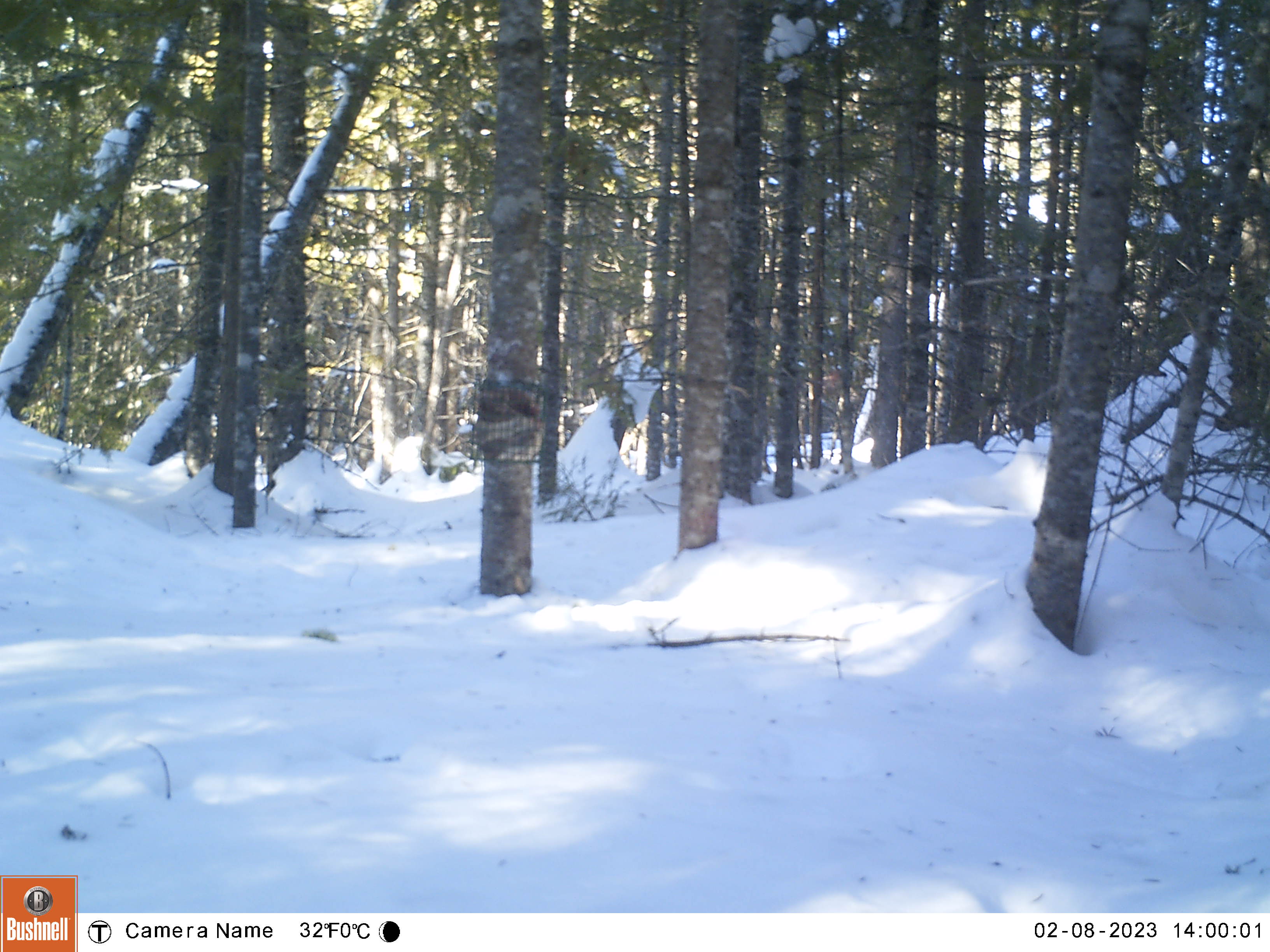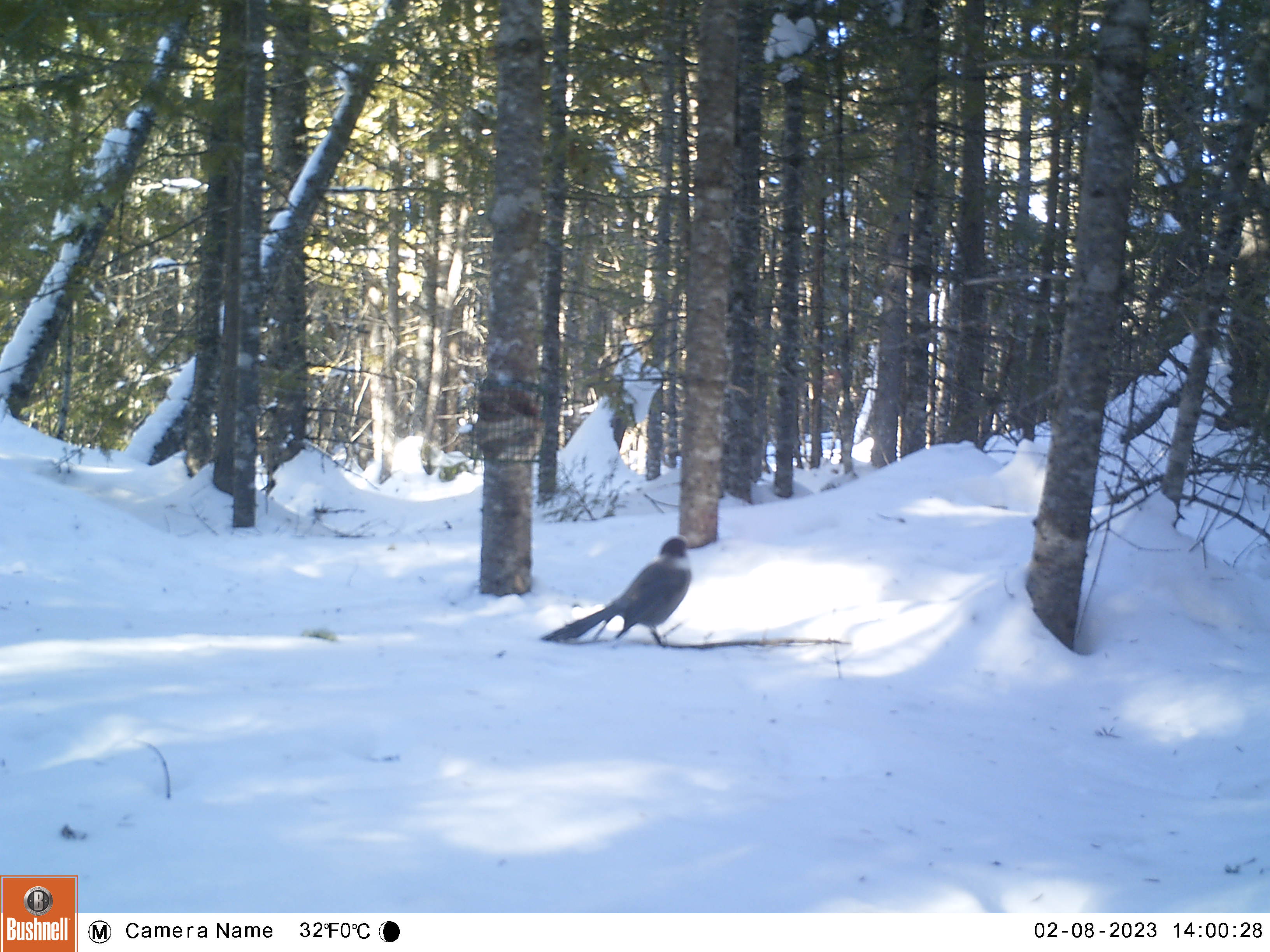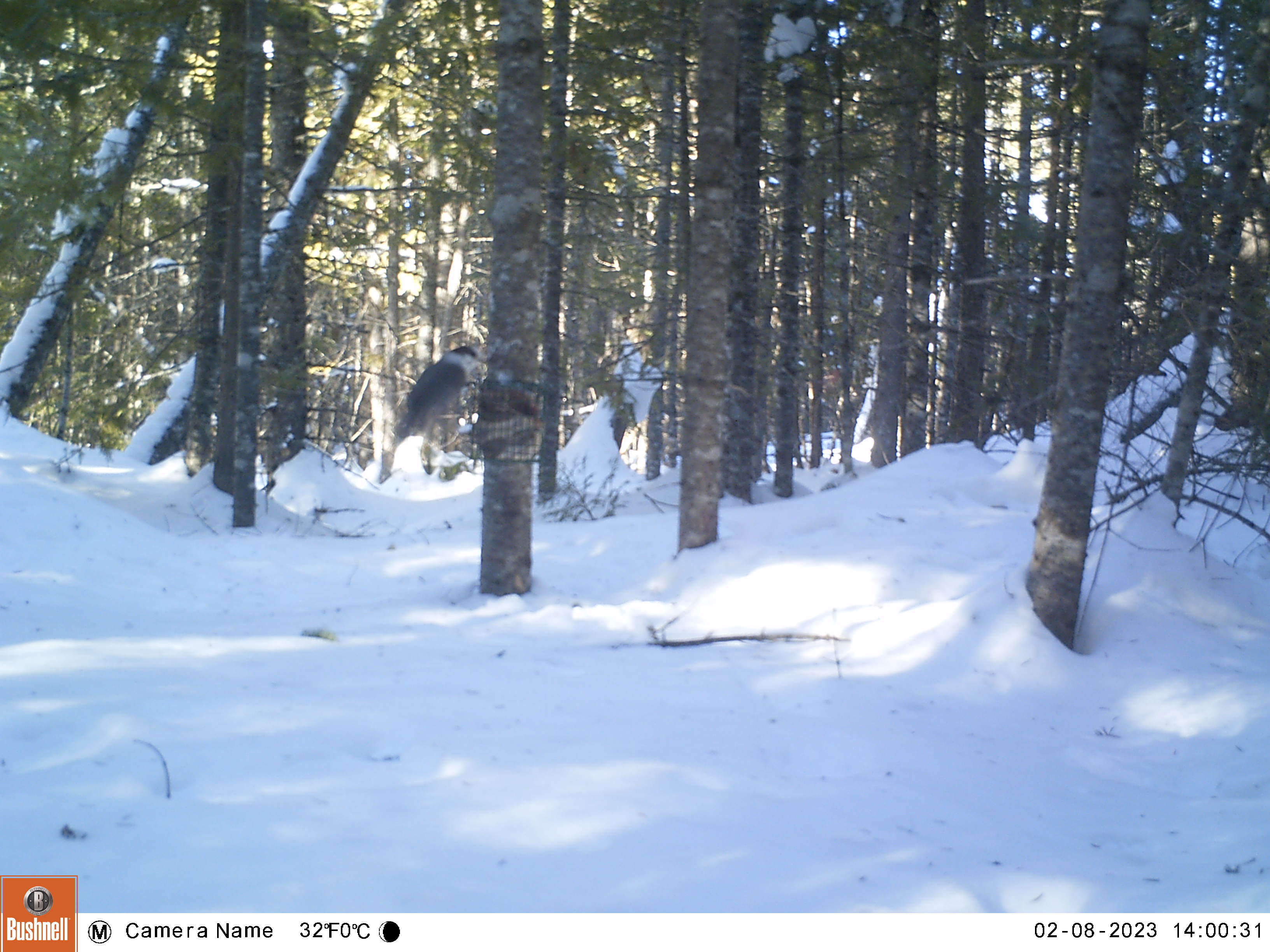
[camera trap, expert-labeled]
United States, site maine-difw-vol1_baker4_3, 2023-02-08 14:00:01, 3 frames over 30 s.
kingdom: Animalia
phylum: Chordata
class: Aves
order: Passeriformes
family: Corvidae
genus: Perisoreus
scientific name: Perisoreus canadensis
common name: canada jay